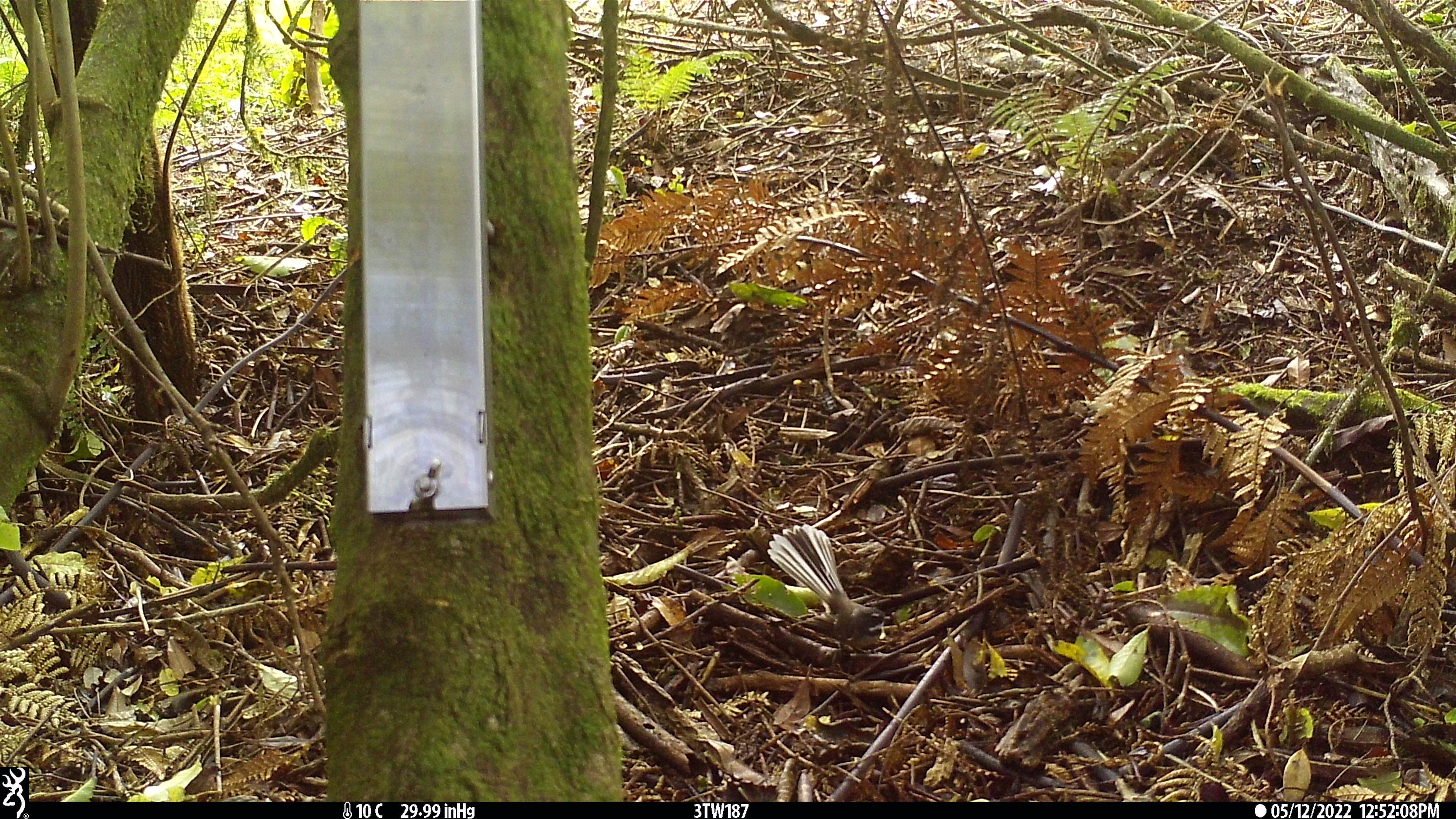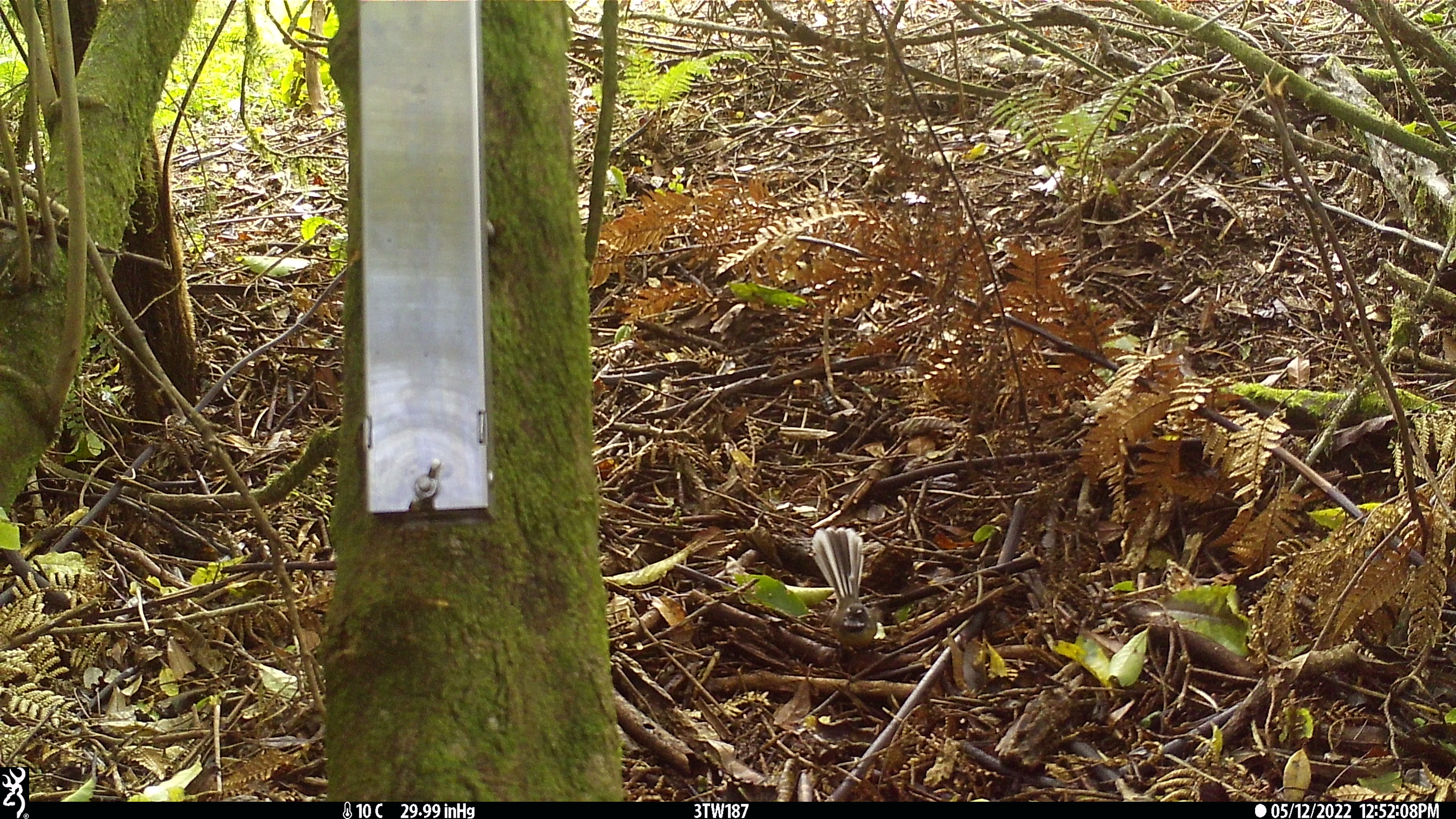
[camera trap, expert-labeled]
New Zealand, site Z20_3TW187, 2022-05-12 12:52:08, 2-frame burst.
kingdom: Animalia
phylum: Chordata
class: Aves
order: Passeriformes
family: Rhipiduridae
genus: Rhipidura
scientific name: Rhipidura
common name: fantails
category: fantail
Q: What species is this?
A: Fantail (fantails) (Rhipidura).